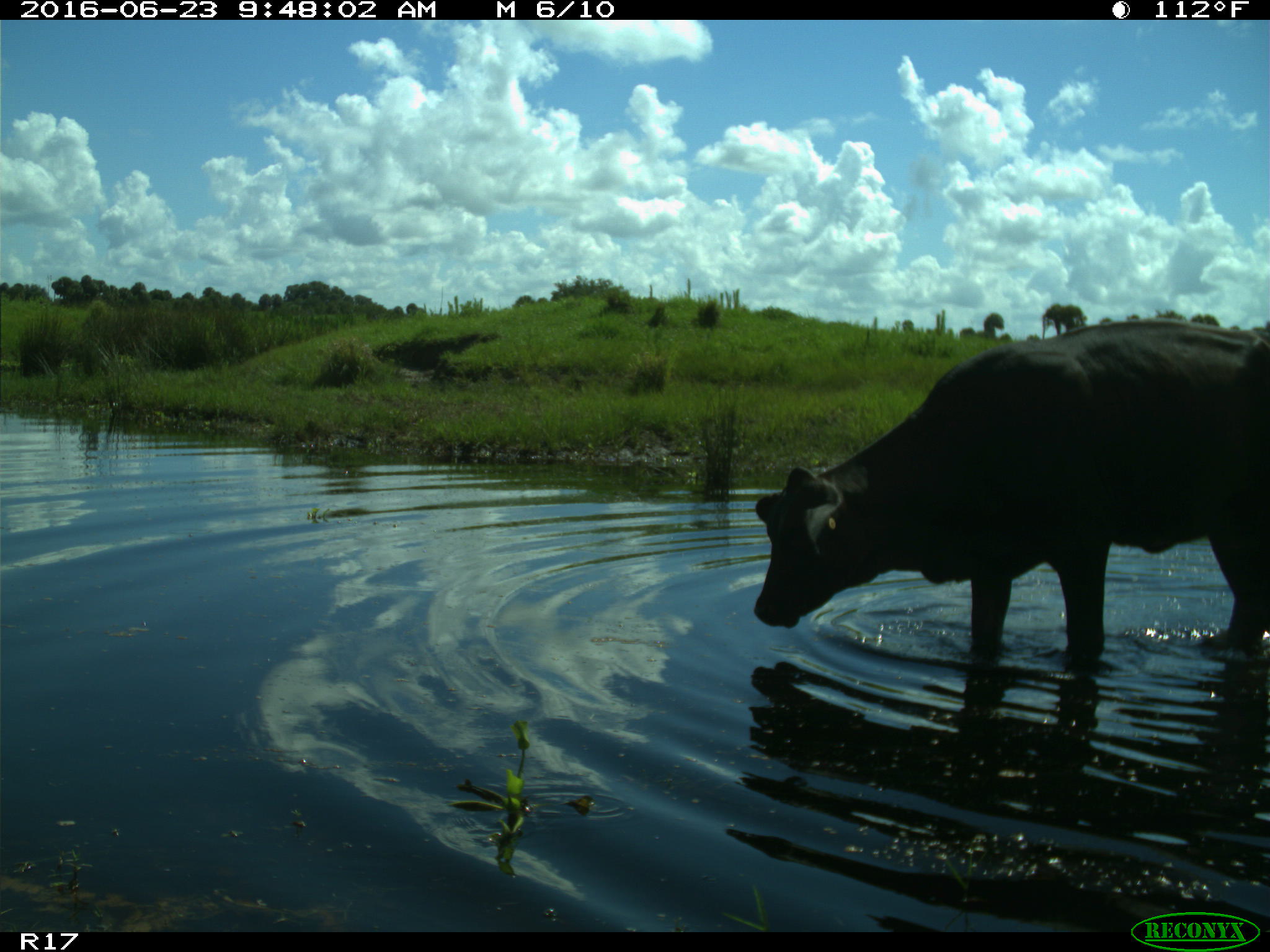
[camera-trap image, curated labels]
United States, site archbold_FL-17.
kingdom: Animalia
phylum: Chordata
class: Mammalia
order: Artiodactyla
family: Bovidae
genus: Bos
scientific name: Bos taurus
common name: domestic cow